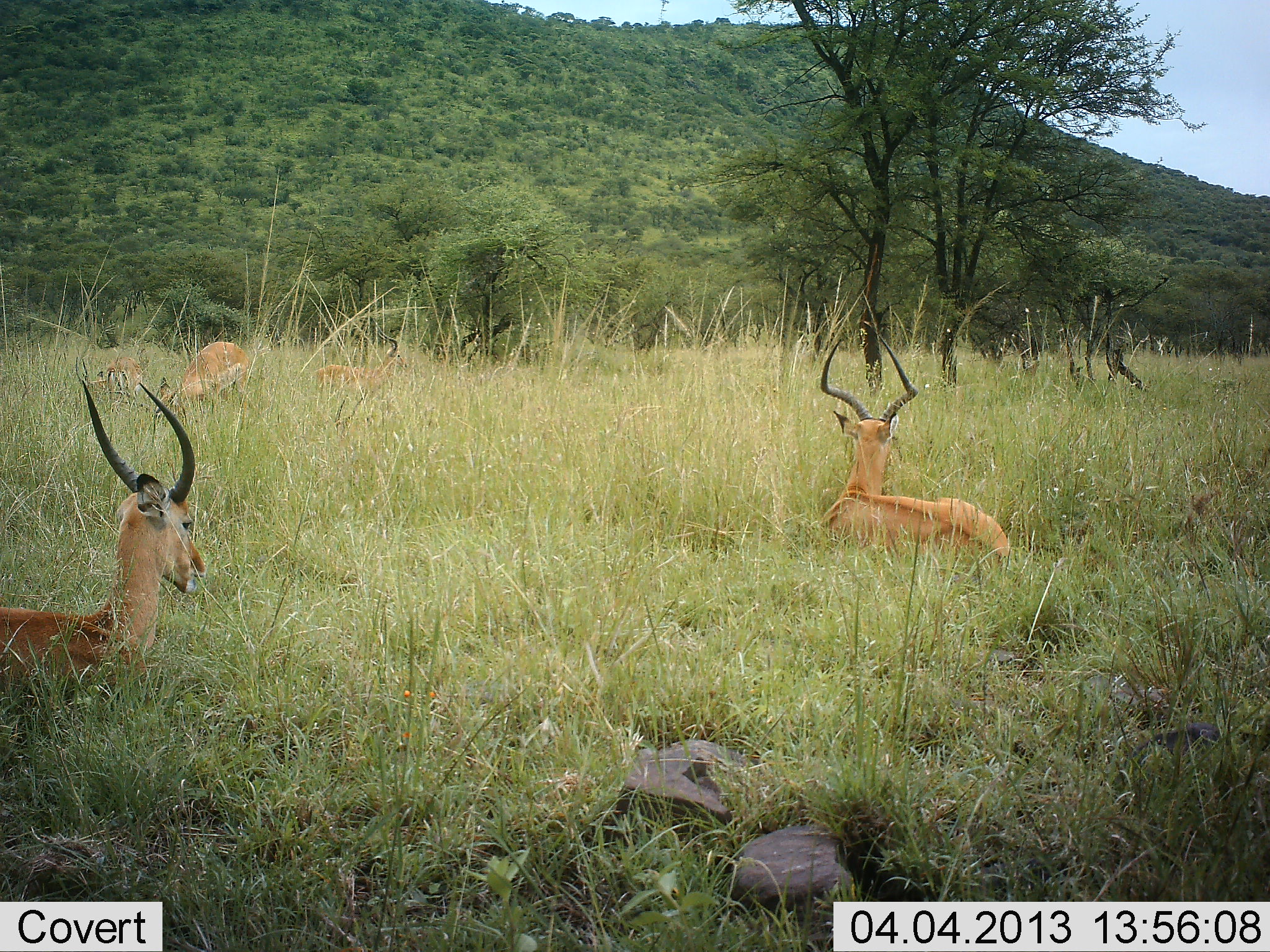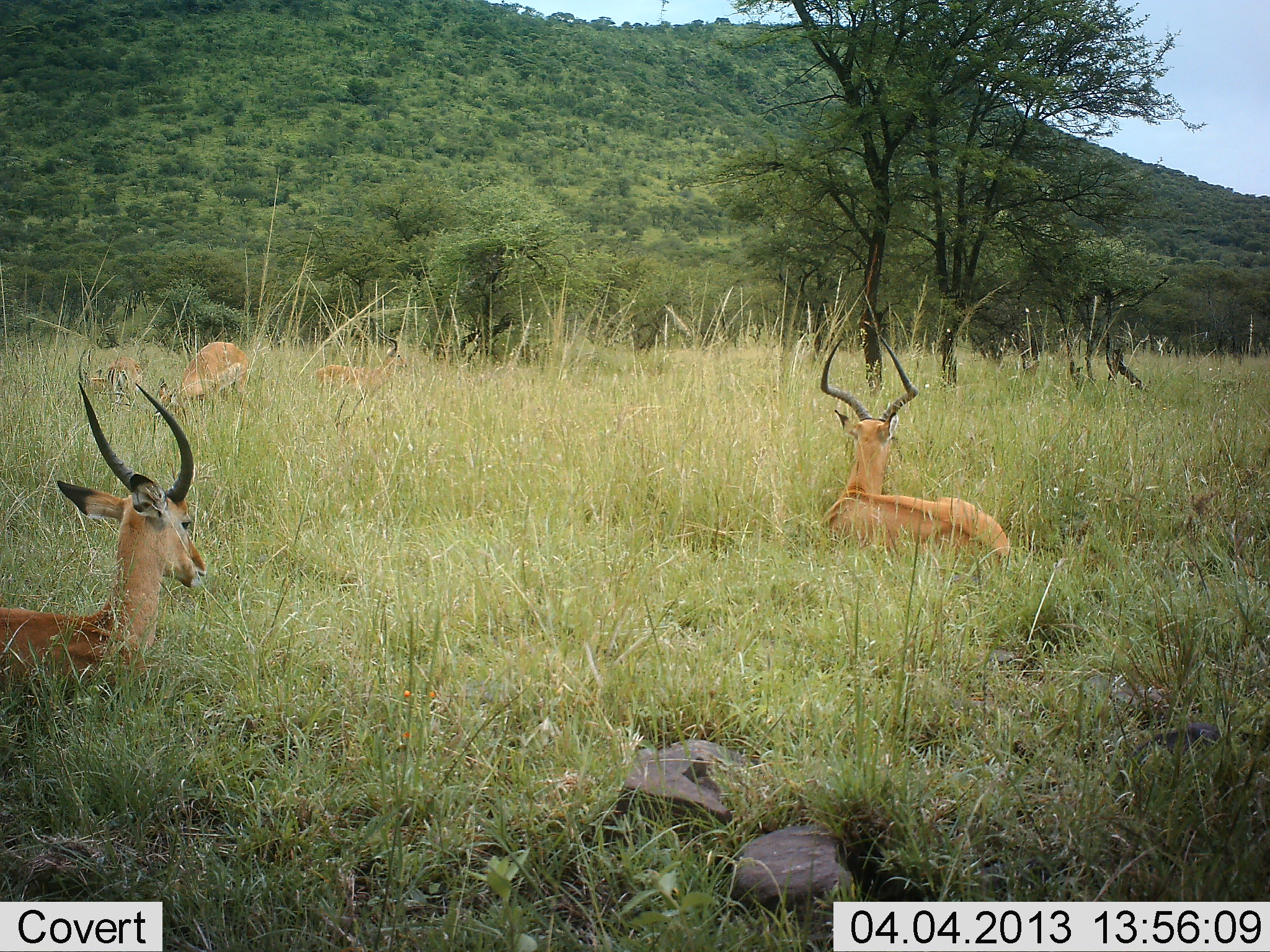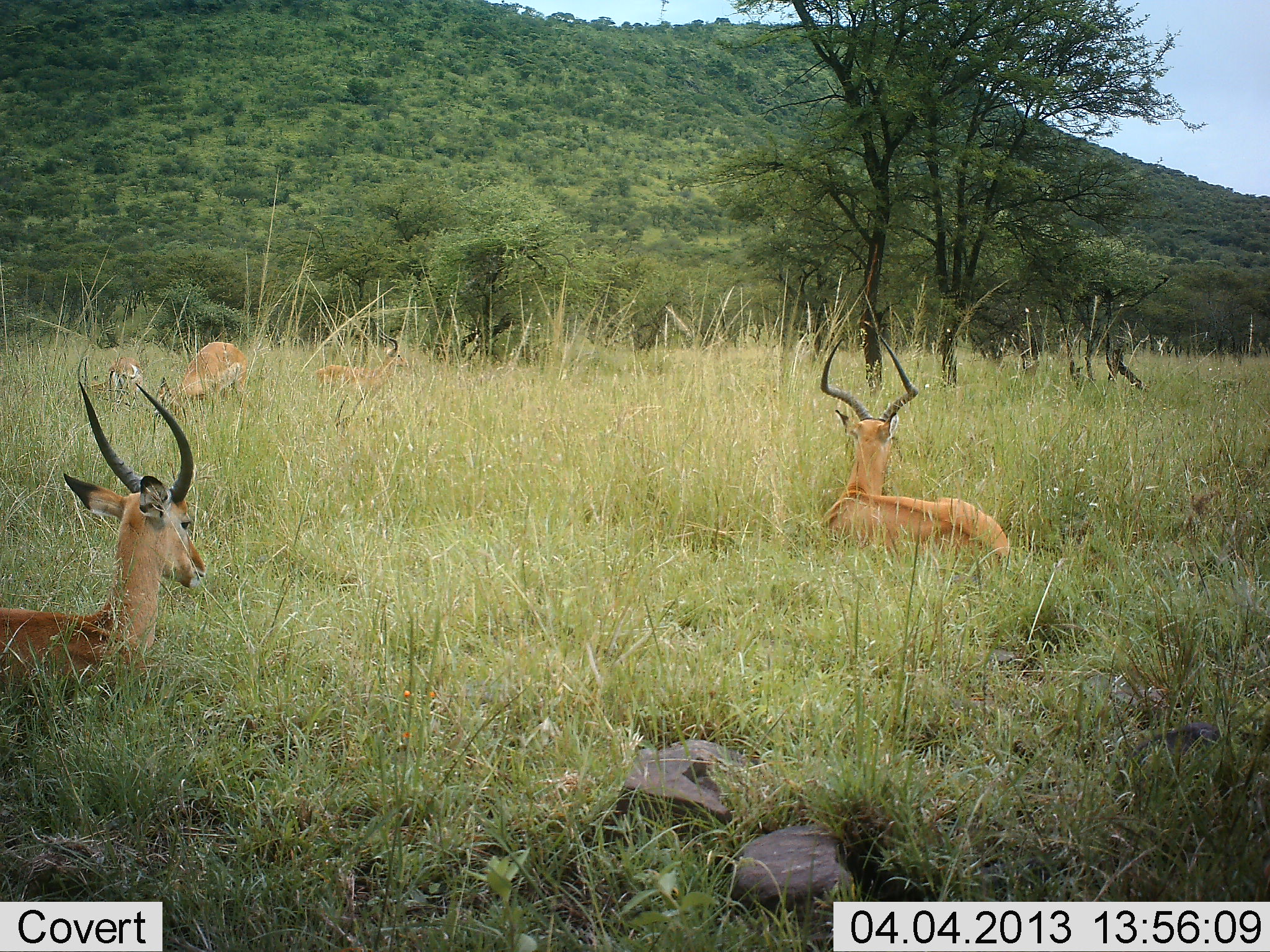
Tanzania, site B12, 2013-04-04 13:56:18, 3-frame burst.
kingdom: Animalia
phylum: Chordata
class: Mammalia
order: Artiodactyla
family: Bovidae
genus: Aepyceros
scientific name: Aepyceros melampus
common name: impala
Impala (Aepyceros melampus), count 5. Behavior (volunteer vote fractions): standing 28%, resting 95%, moving 2%, interacting 0%. Young present (vote fraction): 2%. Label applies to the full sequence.